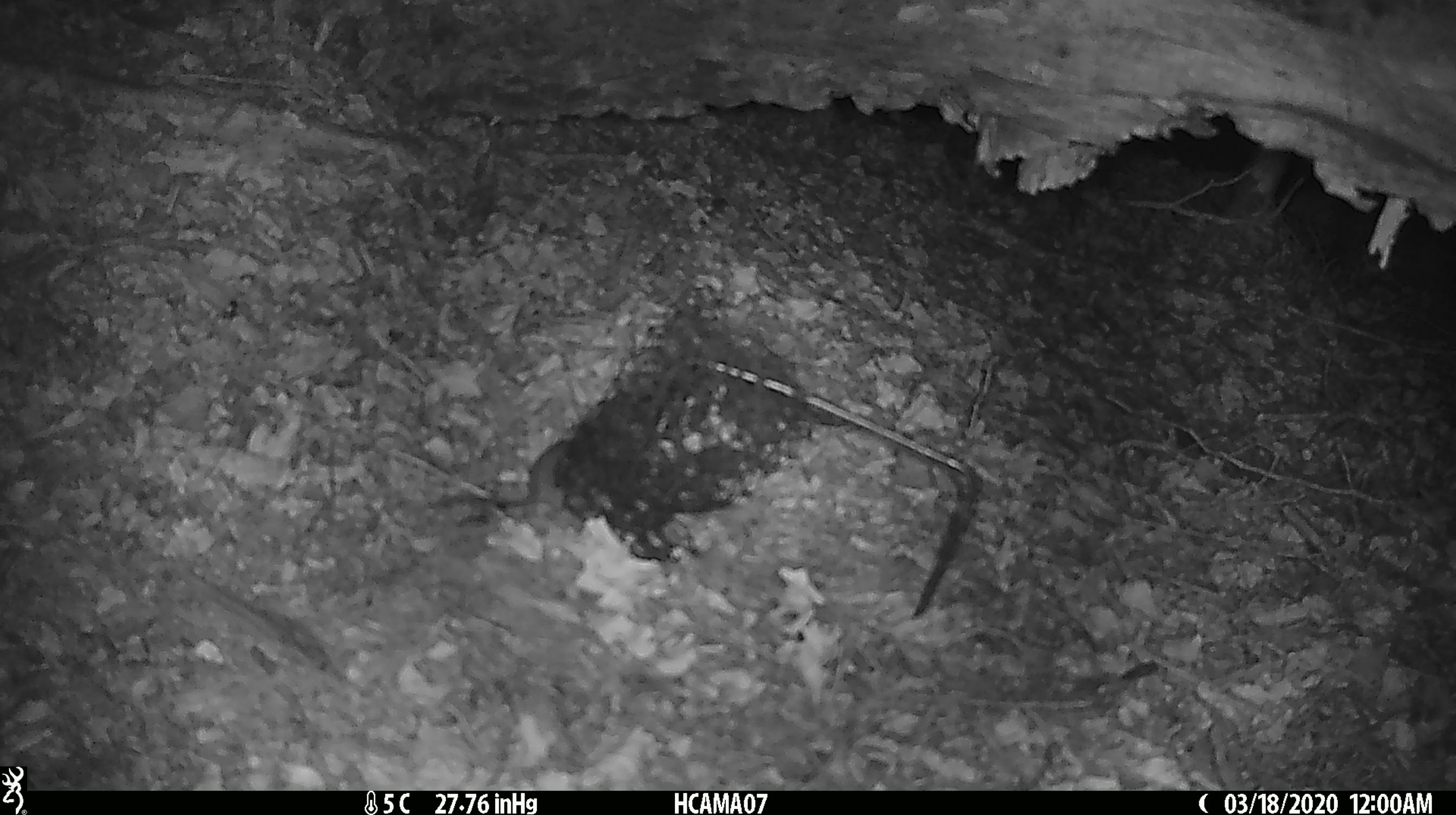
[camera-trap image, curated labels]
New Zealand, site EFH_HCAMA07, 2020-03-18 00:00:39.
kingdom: Animalia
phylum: Chordata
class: Mammalia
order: Rodentia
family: Muridae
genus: Mus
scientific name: Mus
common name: mouse